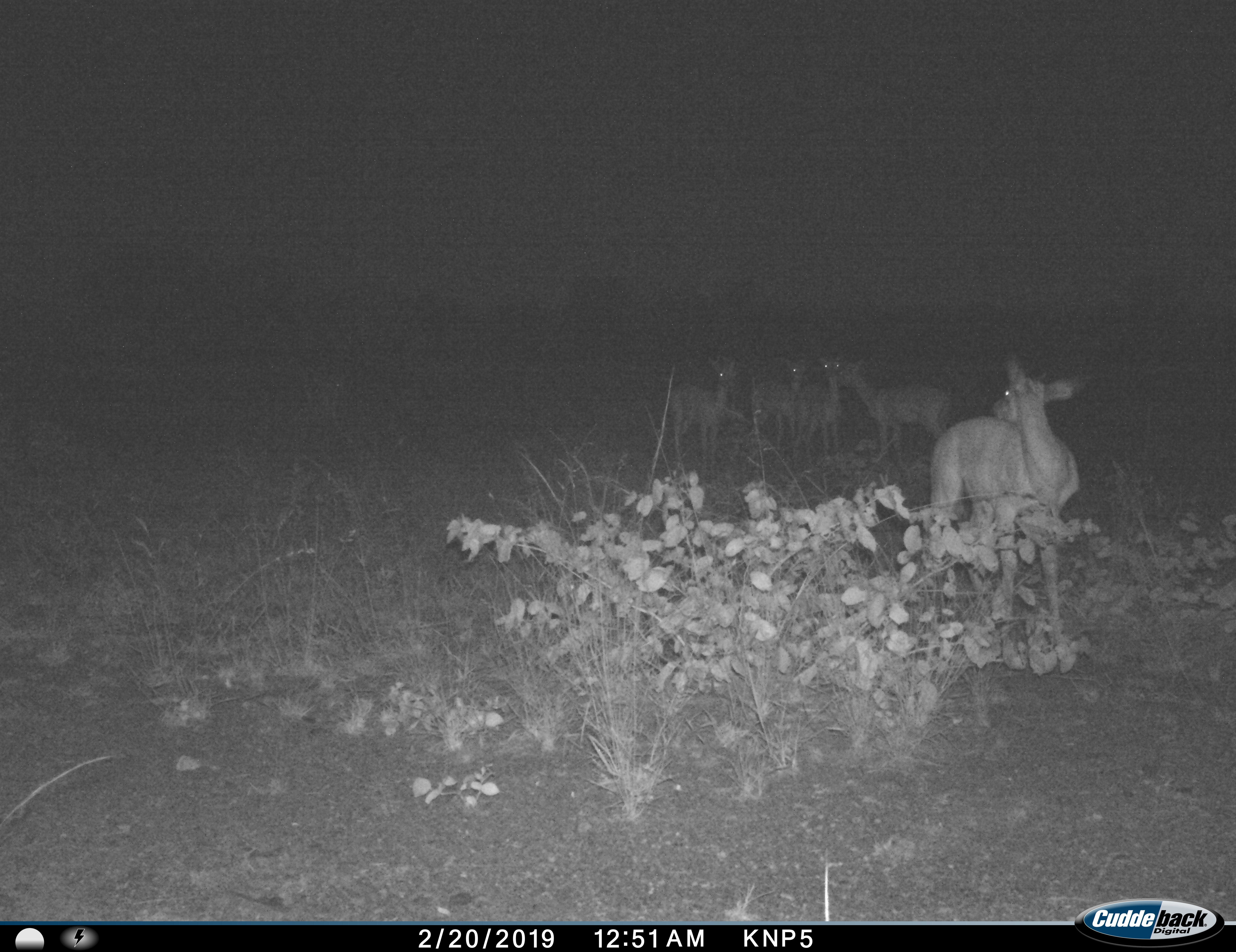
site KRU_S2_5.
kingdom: Animalia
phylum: Chordata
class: Mammalia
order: Artiodactyla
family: Bovidae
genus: Aepyceros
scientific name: Aepyceros melampus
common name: impala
Impala (Aepyceros melampus), count 5. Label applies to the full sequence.